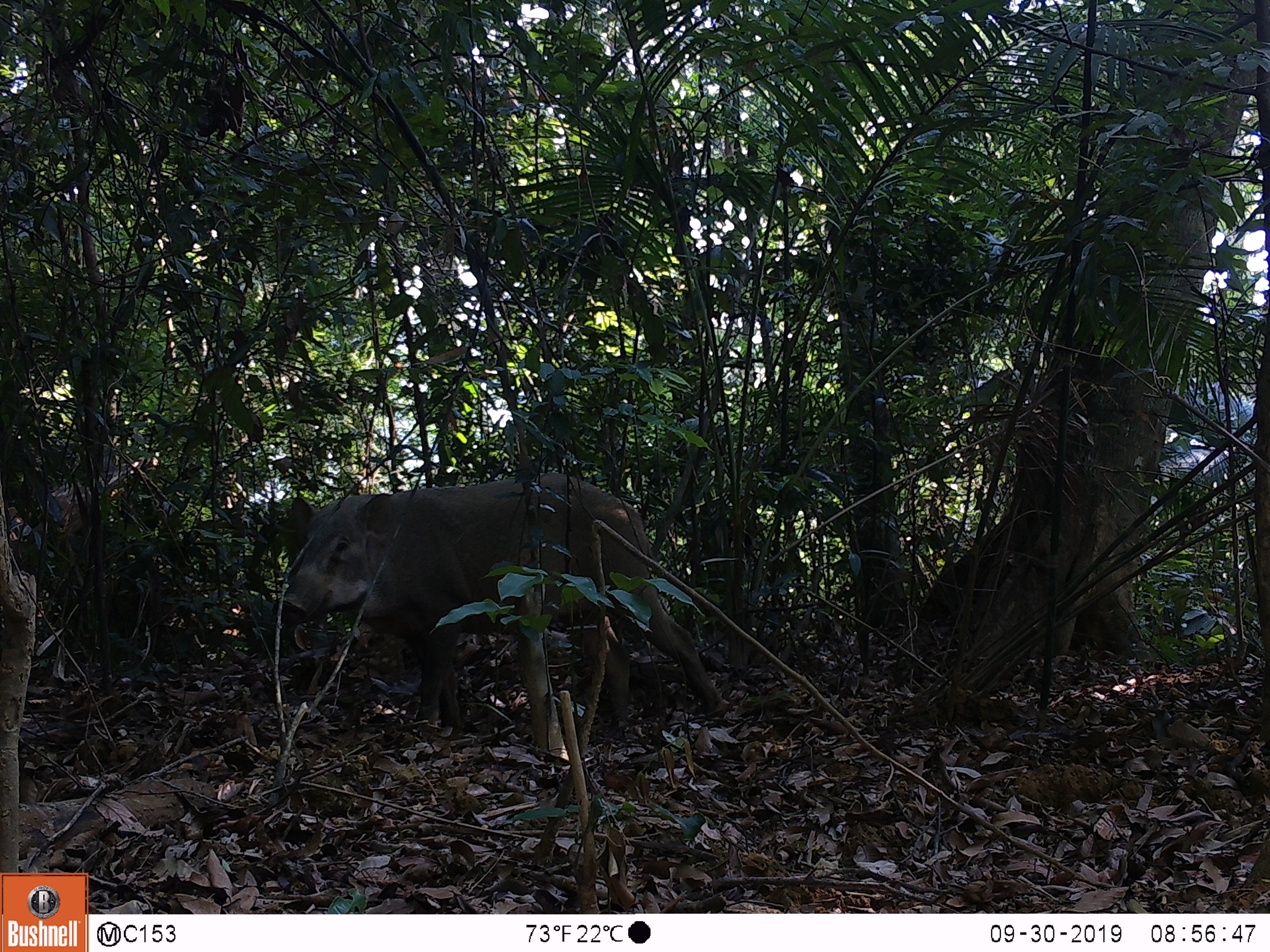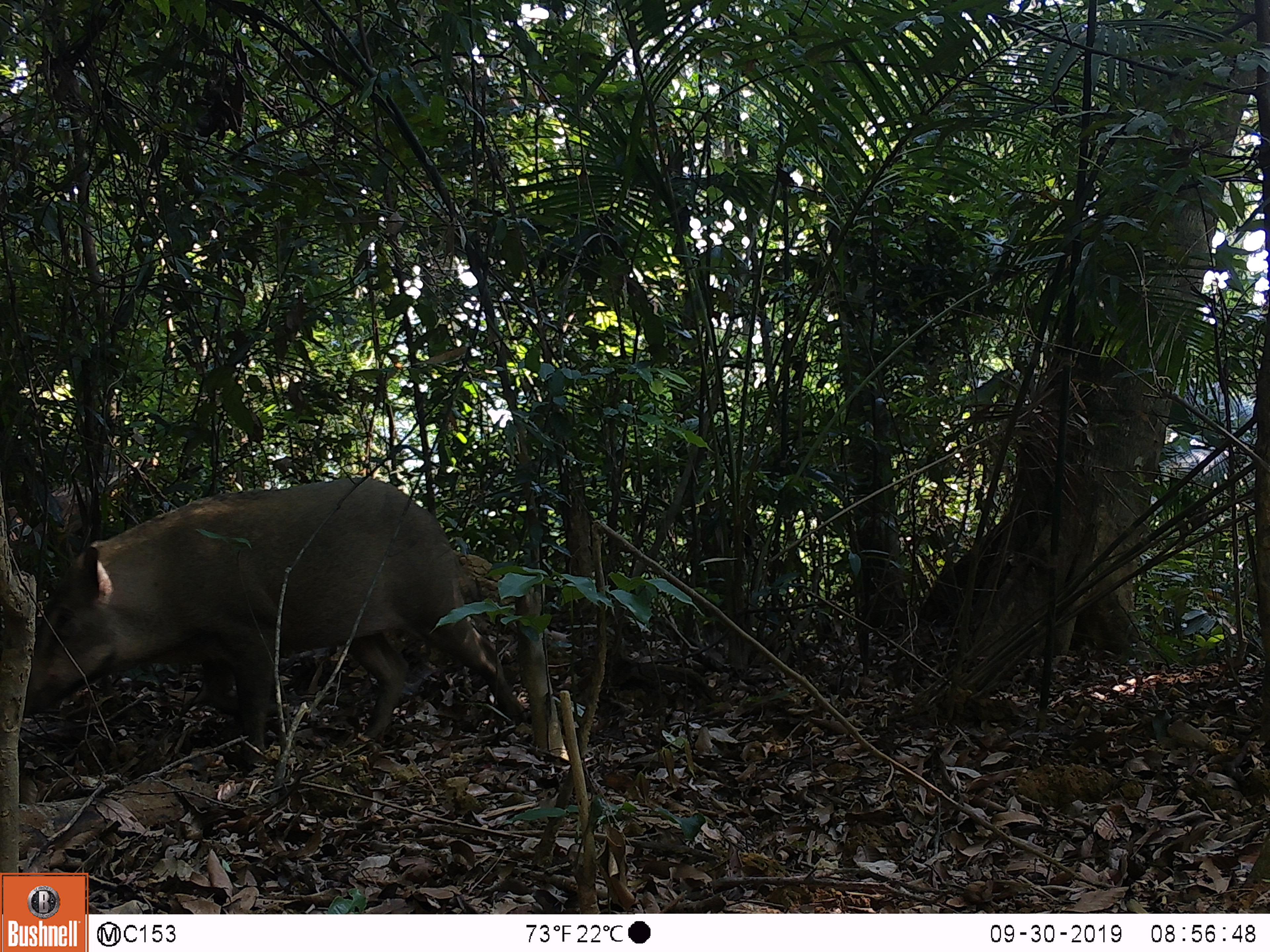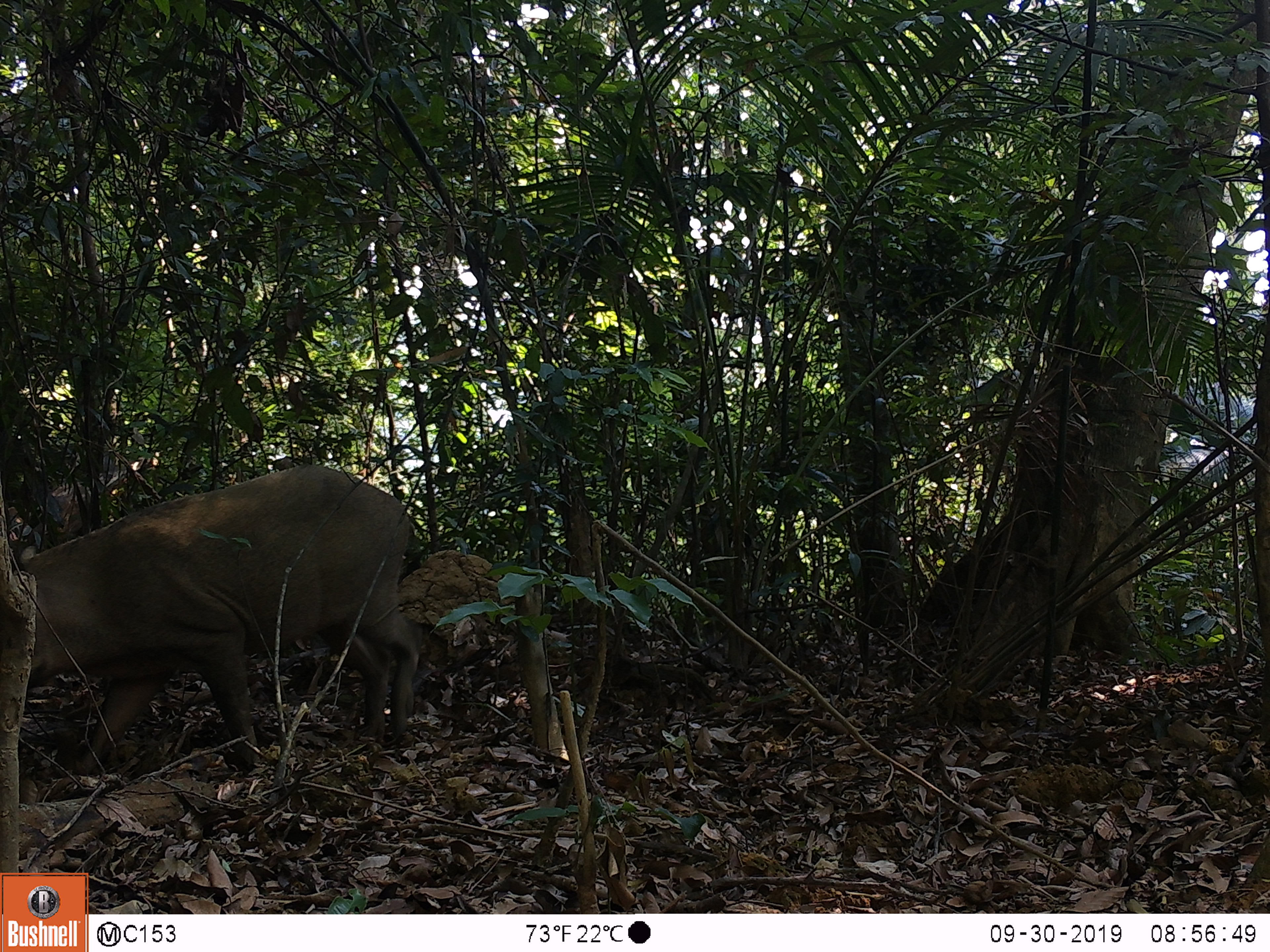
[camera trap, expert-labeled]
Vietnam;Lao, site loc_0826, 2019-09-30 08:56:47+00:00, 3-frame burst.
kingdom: Animalia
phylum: Chordata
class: Mammalia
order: Artiodactyla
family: Suidae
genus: Sus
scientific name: Sus scrofa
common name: eurasian wild pig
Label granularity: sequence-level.